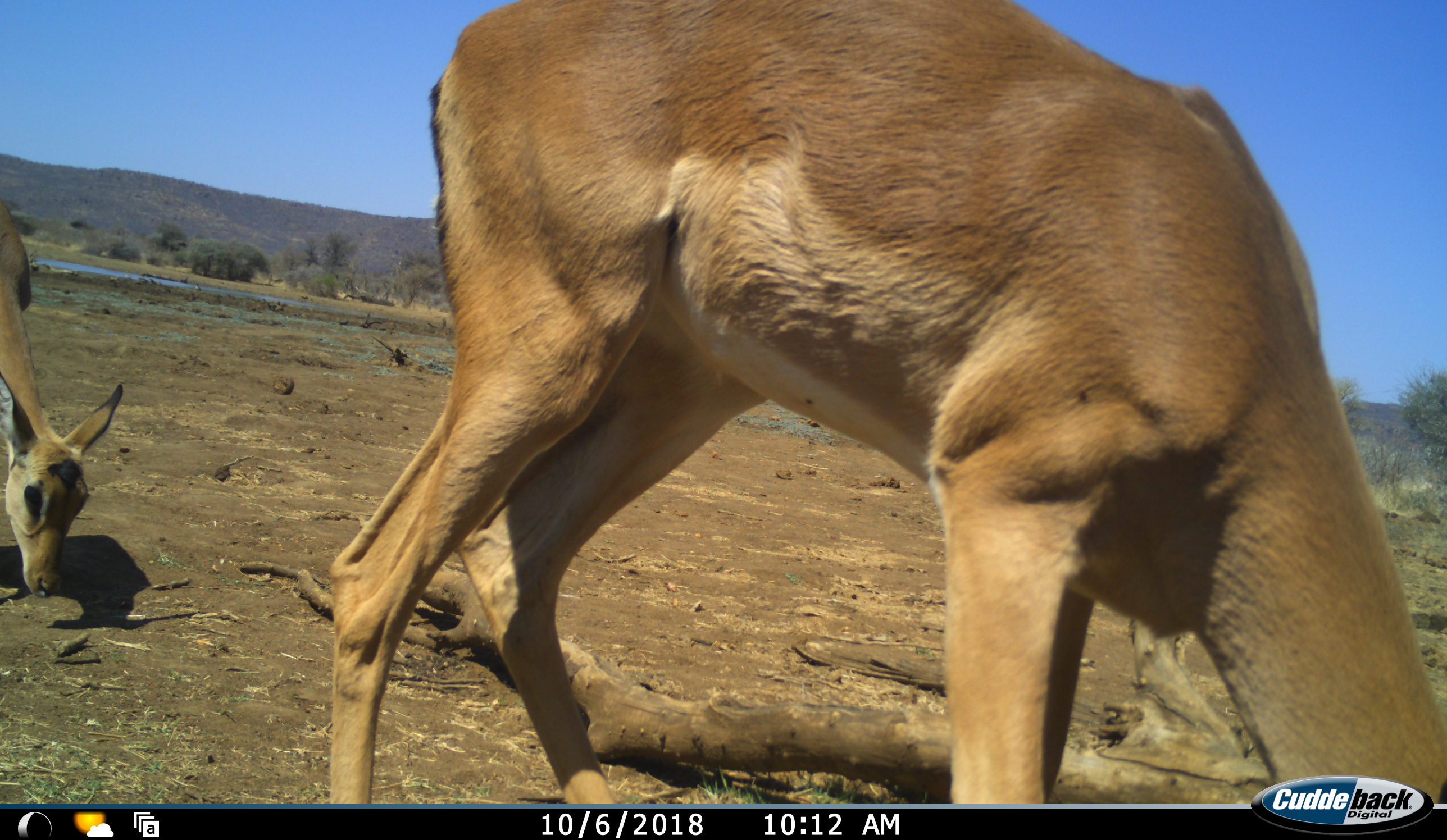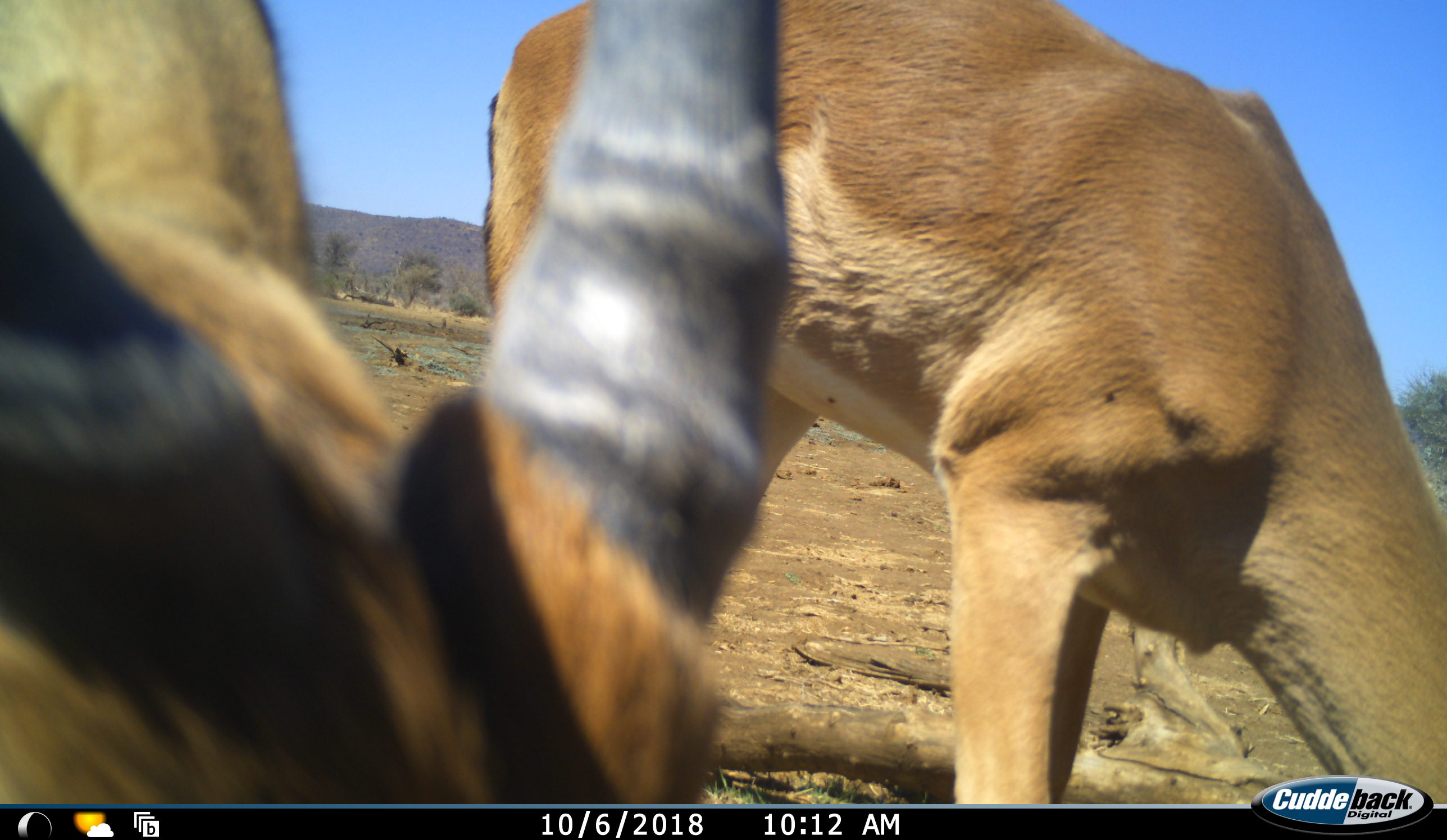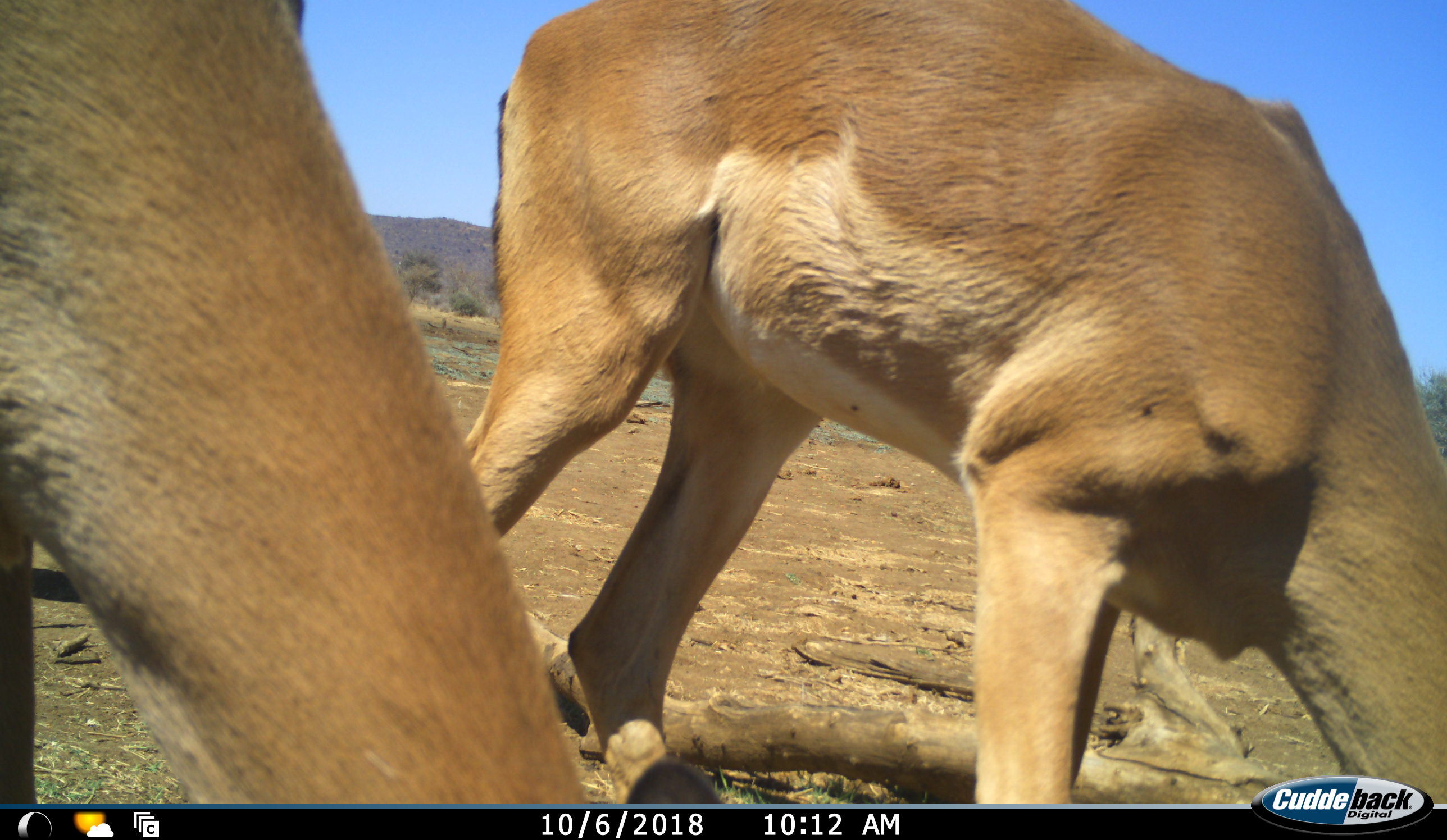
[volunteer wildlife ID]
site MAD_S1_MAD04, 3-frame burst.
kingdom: Animalia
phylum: Chordata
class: Mammalia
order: Artiodactyla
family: Bovidae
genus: Aepyceros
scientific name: Aepyceros melampus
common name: impala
Impala (Aepyceros melampus), count 3. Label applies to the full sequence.